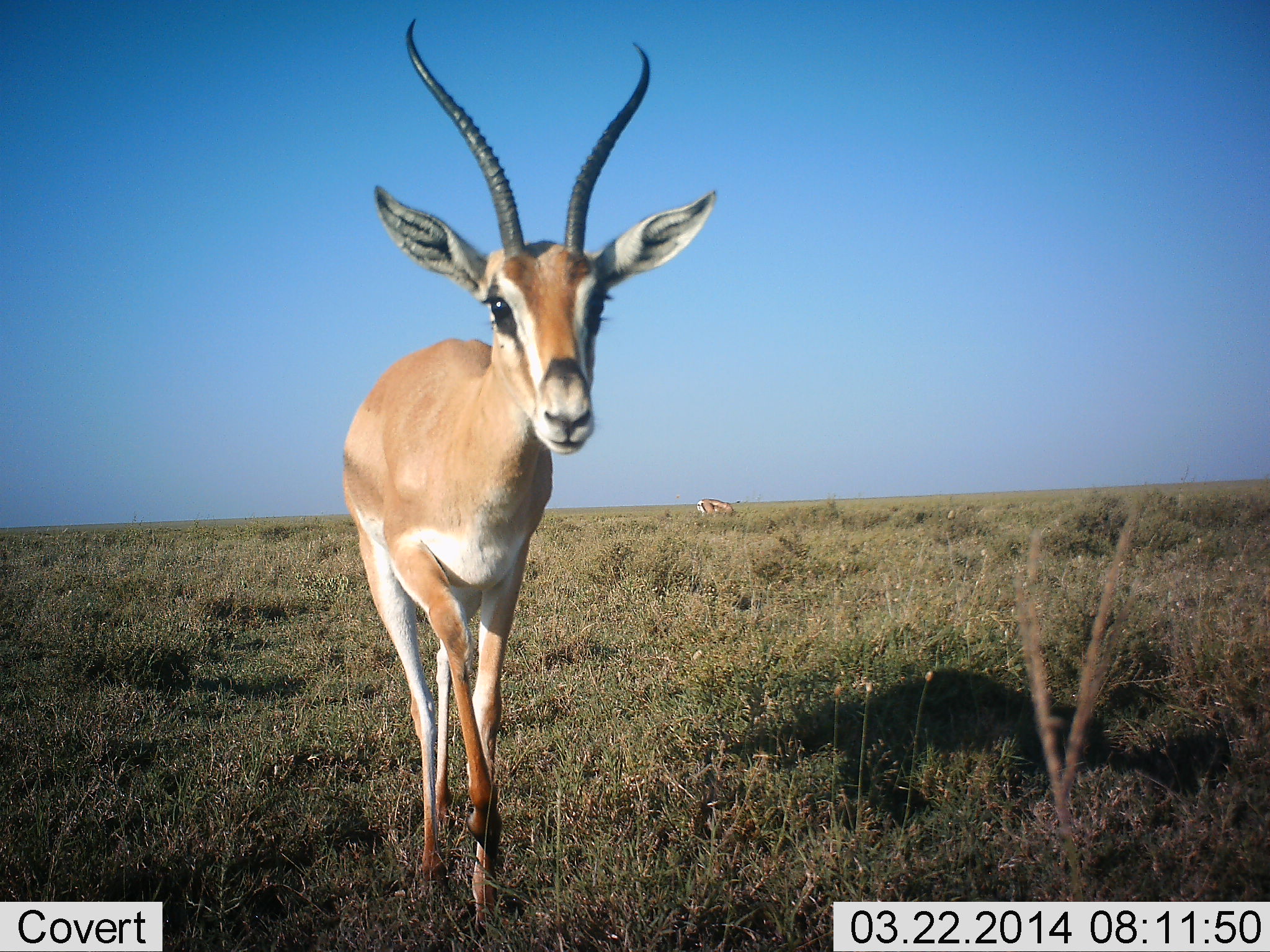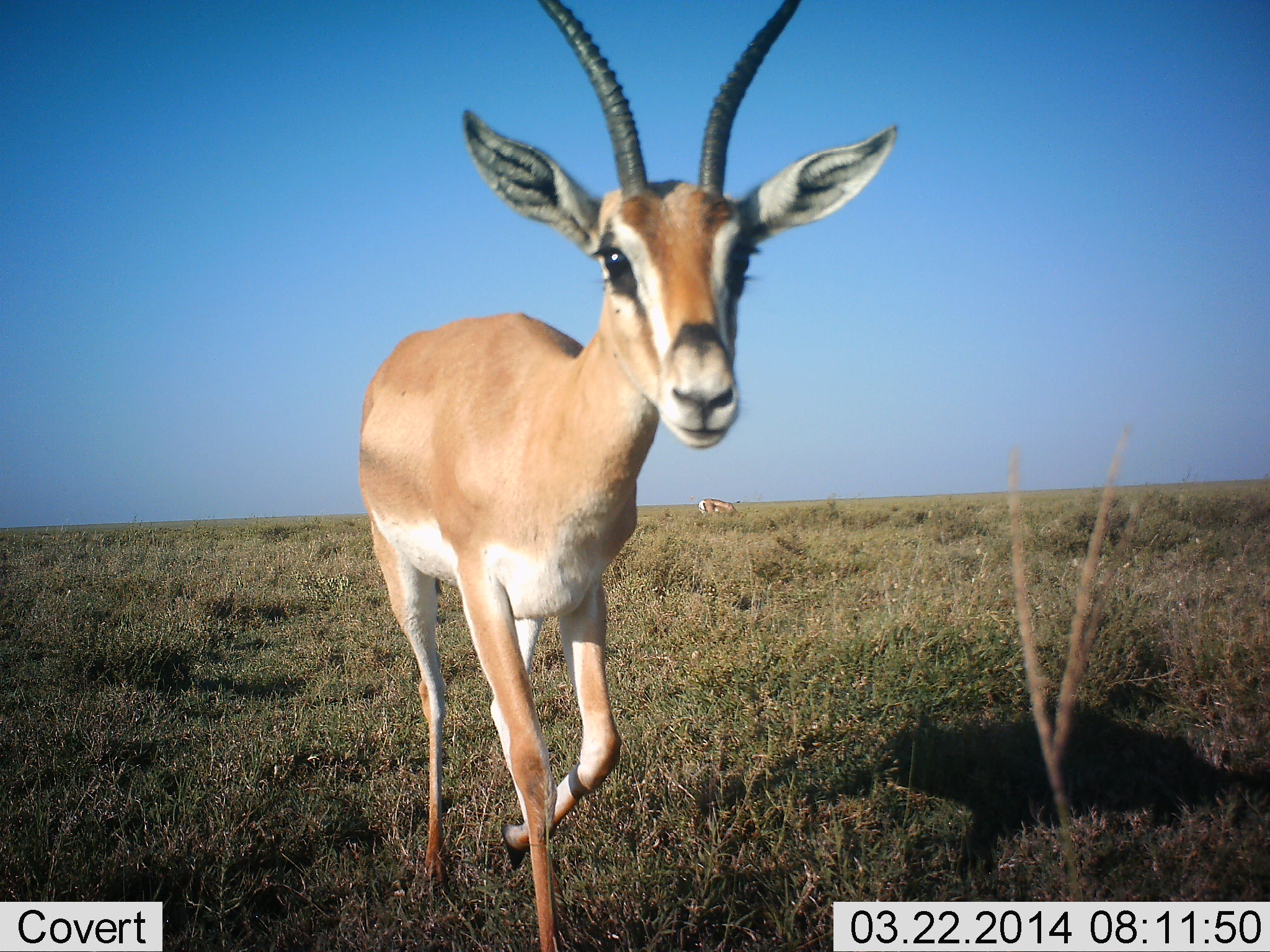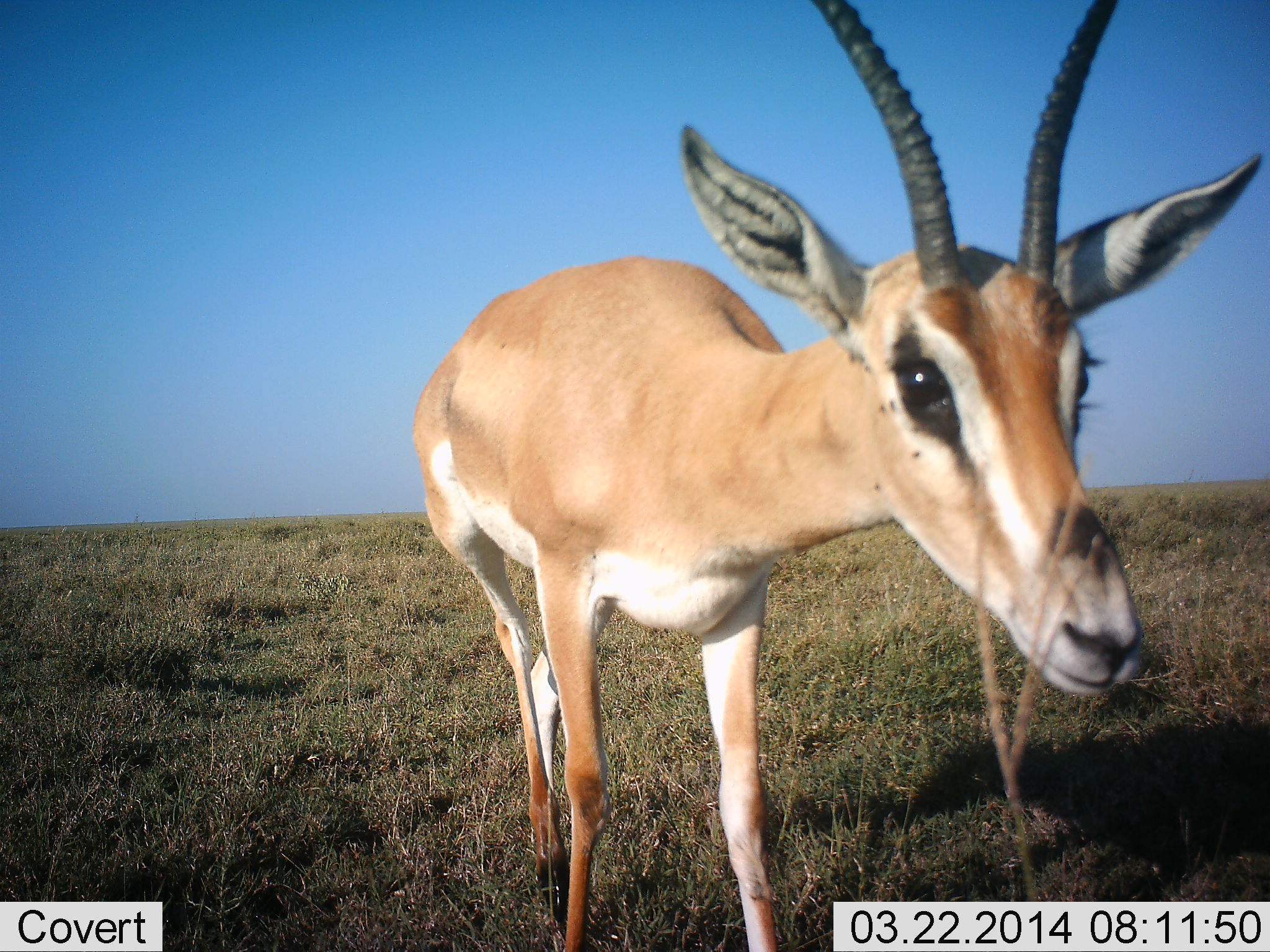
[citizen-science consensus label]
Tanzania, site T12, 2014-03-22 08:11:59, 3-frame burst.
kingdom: Animalia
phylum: Chordata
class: Mammalia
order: Artiodactyla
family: Bovidae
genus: Nanger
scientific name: Nanger granti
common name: grant's gazelle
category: gazellegrants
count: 1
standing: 30%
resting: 0%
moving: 80%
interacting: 10%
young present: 0%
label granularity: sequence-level